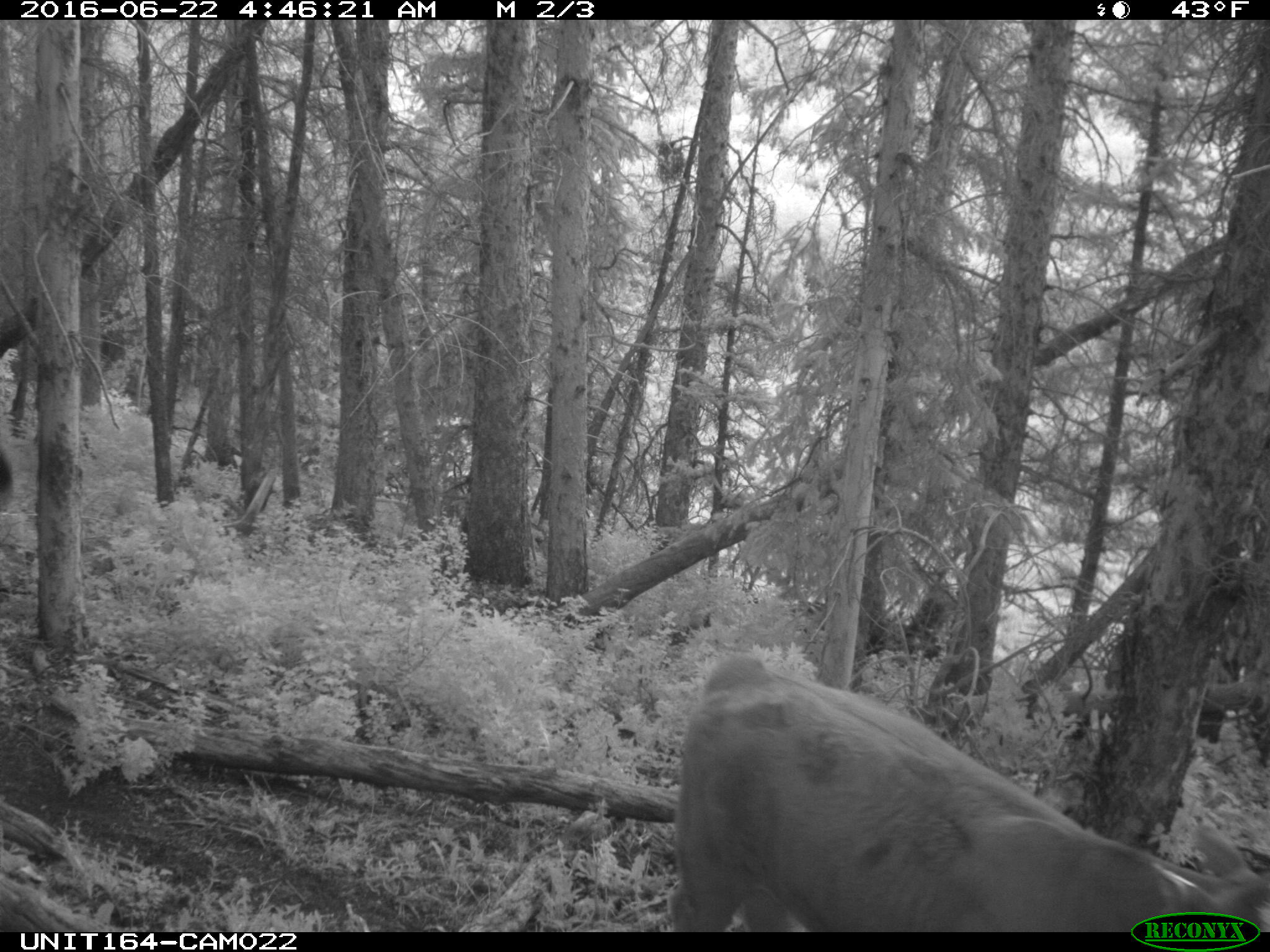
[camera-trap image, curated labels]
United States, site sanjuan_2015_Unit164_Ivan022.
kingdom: Animalia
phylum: Chordata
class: Mammalia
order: Artiodactyla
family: Bovidae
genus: Bos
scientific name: Bos taurus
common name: domestic cow